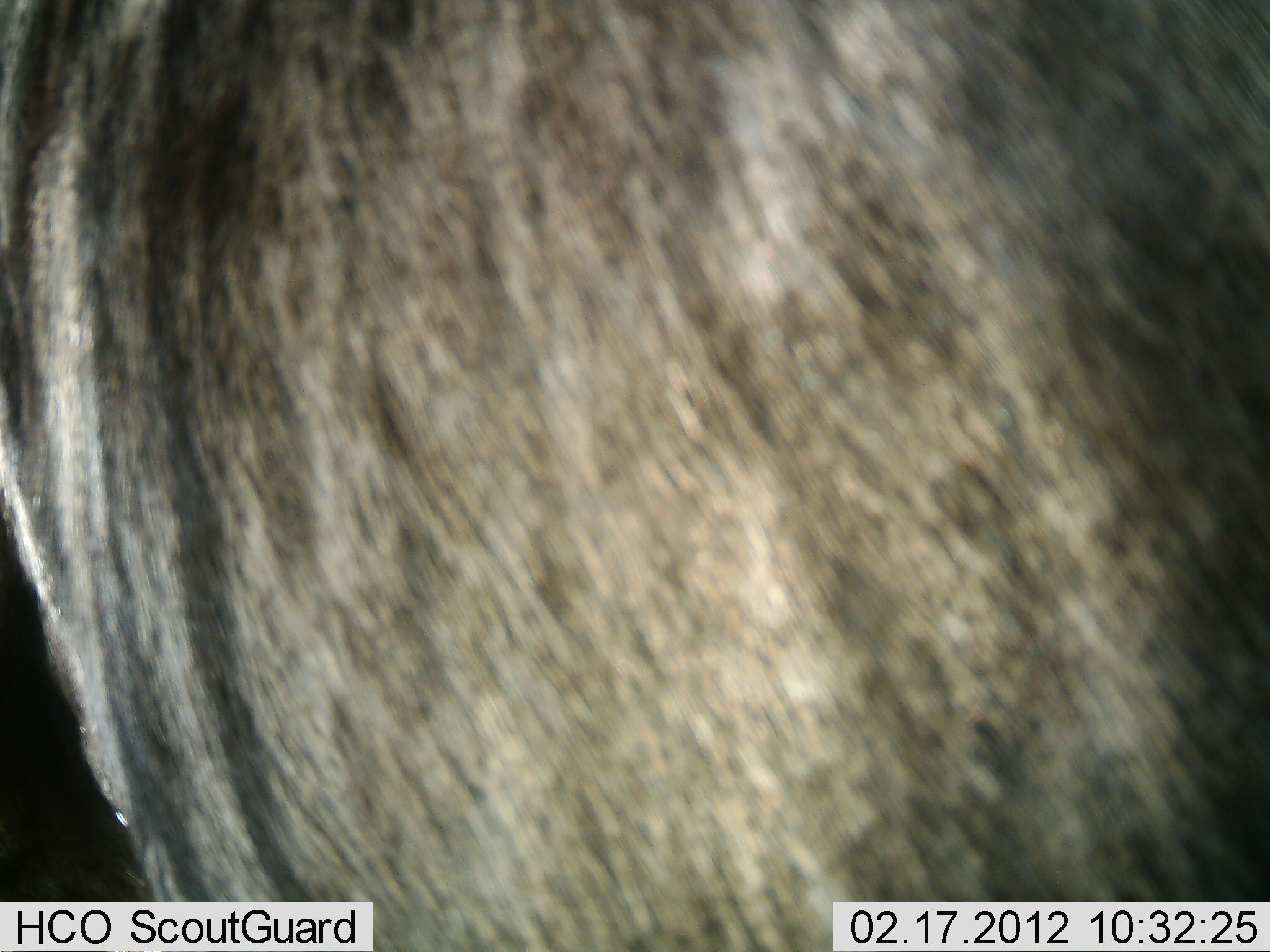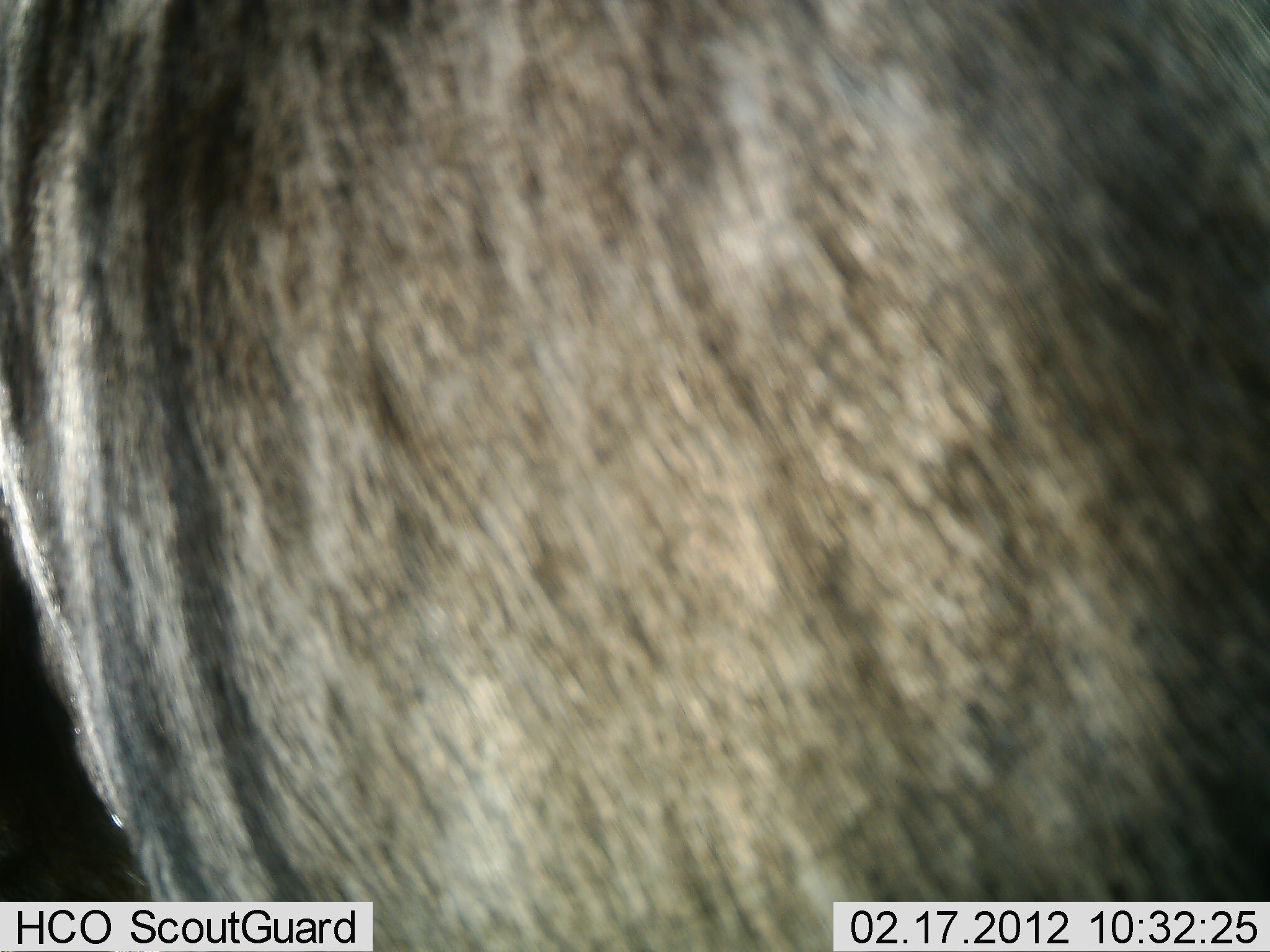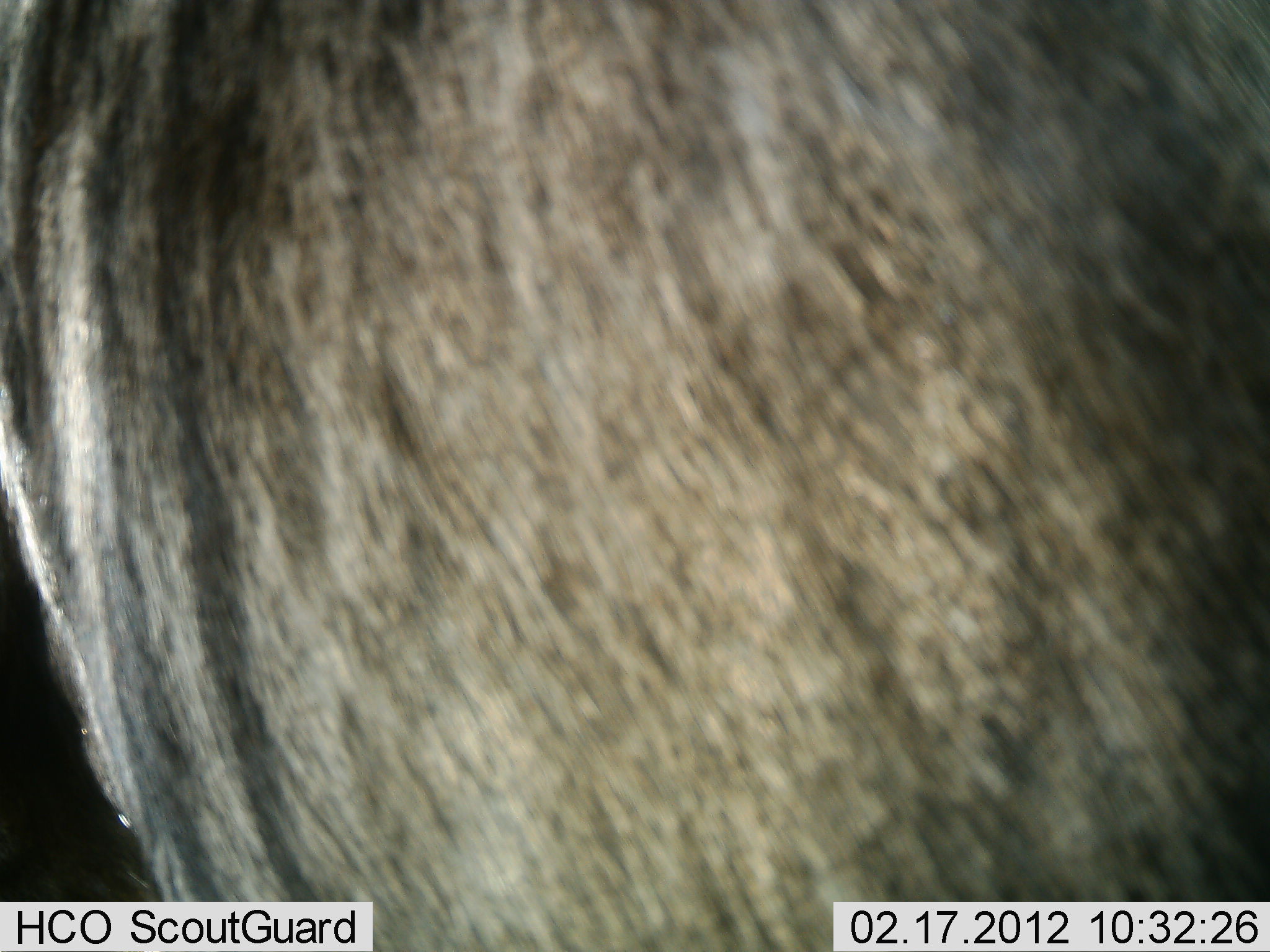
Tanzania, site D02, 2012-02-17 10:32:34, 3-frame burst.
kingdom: Animalia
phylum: Chordata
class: Mammalia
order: Artiodactyla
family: Bovidae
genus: Connochaetes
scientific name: Connochaetes taurinus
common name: blue wildebeest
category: wildebeest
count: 1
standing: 100%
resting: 0%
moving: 0%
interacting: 0%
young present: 0%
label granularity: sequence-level